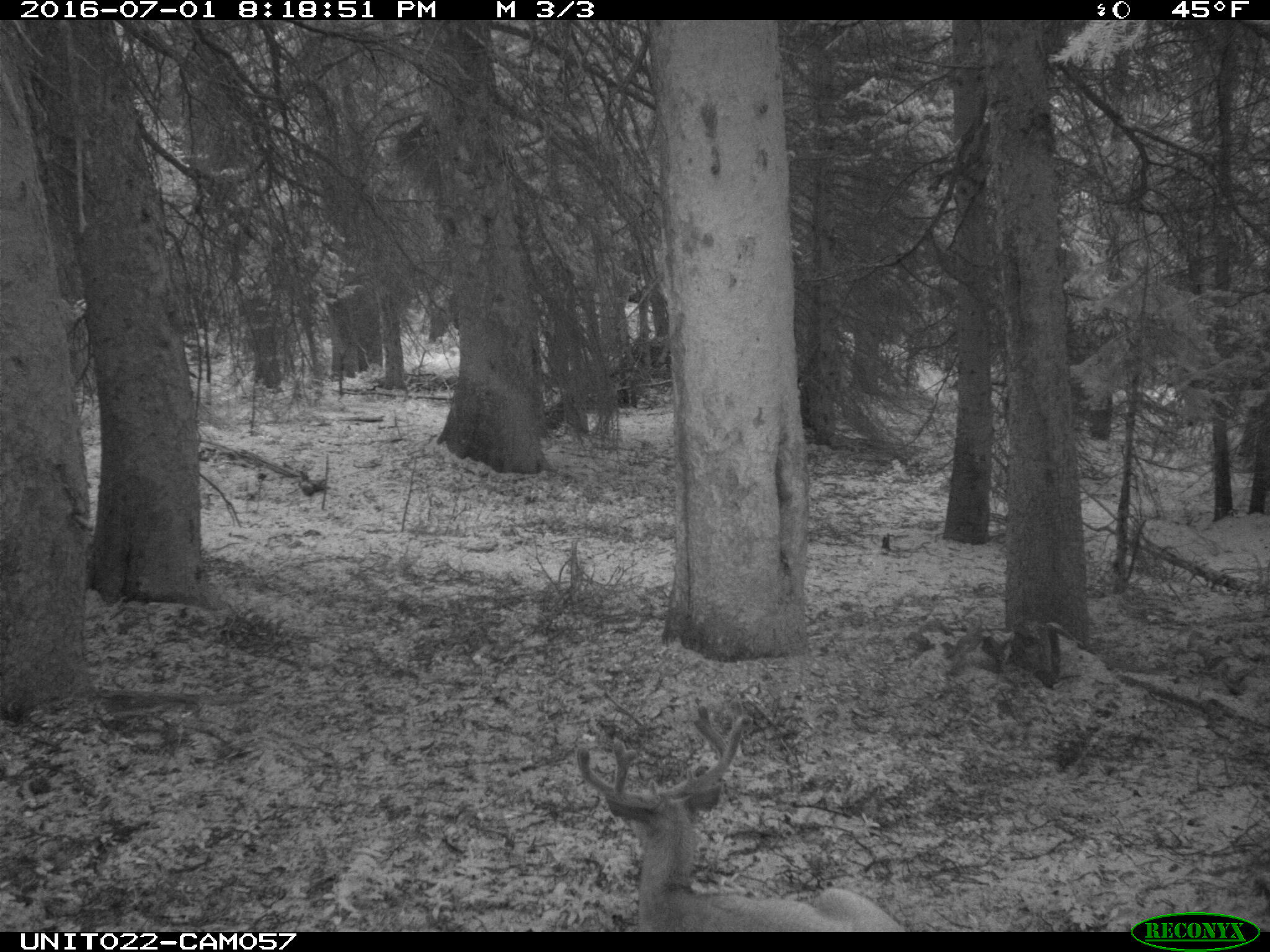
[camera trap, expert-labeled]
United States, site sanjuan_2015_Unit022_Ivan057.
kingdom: Animalia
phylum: Chordata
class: Mammalia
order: Artiodactyla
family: Cervidae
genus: Odocoileus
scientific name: Odocoileus hemionus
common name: mule deer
Odocoileus hemionus (mule deer).